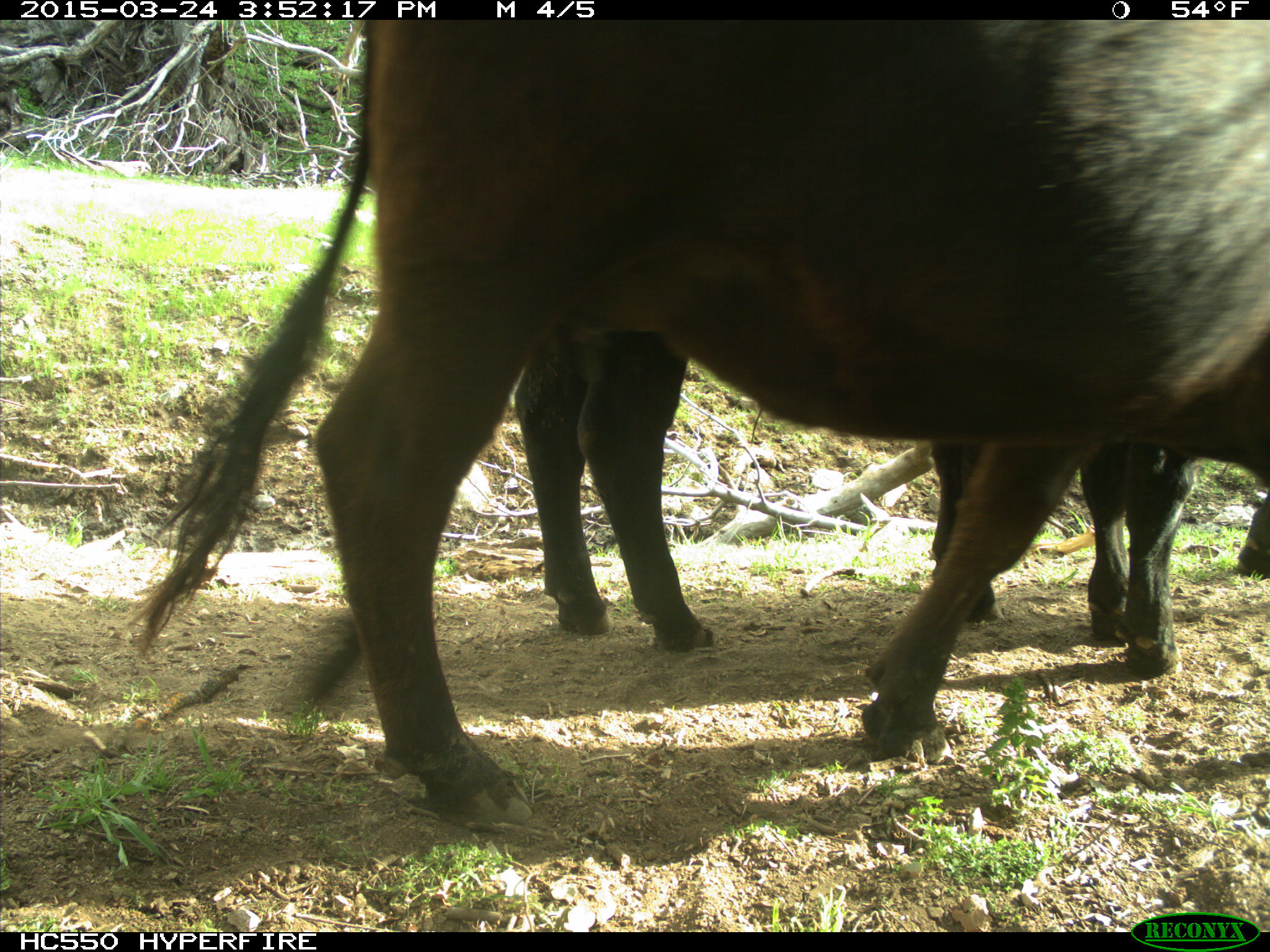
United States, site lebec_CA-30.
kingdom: Animalia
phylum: Chordata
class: Mammalia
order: Artiodactyla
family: Bovidae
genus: Bos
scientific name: Bos taurus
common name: domestic cow